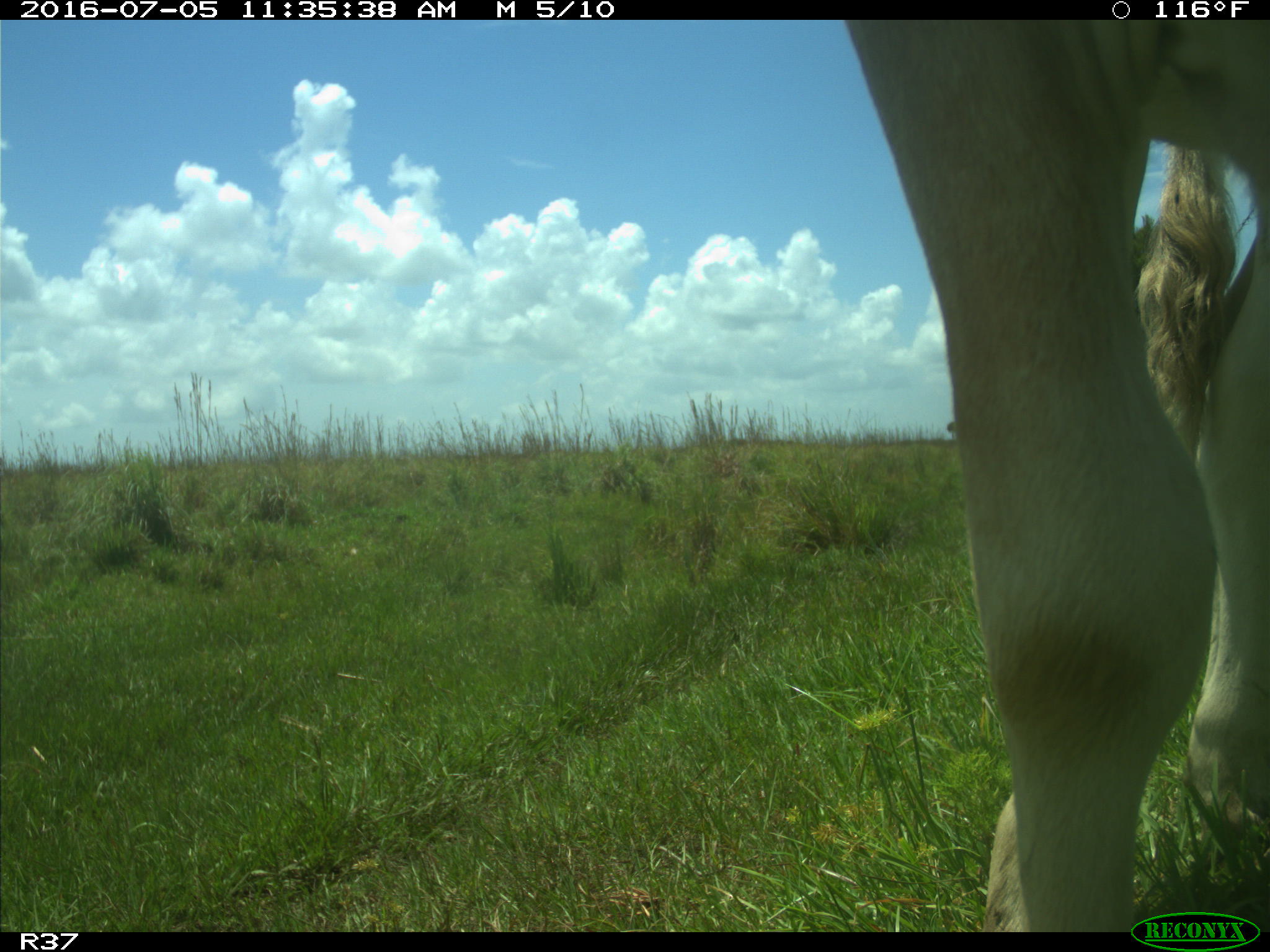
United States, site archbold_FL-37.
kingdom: Animalia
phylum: Chordata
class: Mammalia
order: Artiodactyla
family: Bovidae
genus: Bos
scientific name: Bos taurus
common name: domestic cow